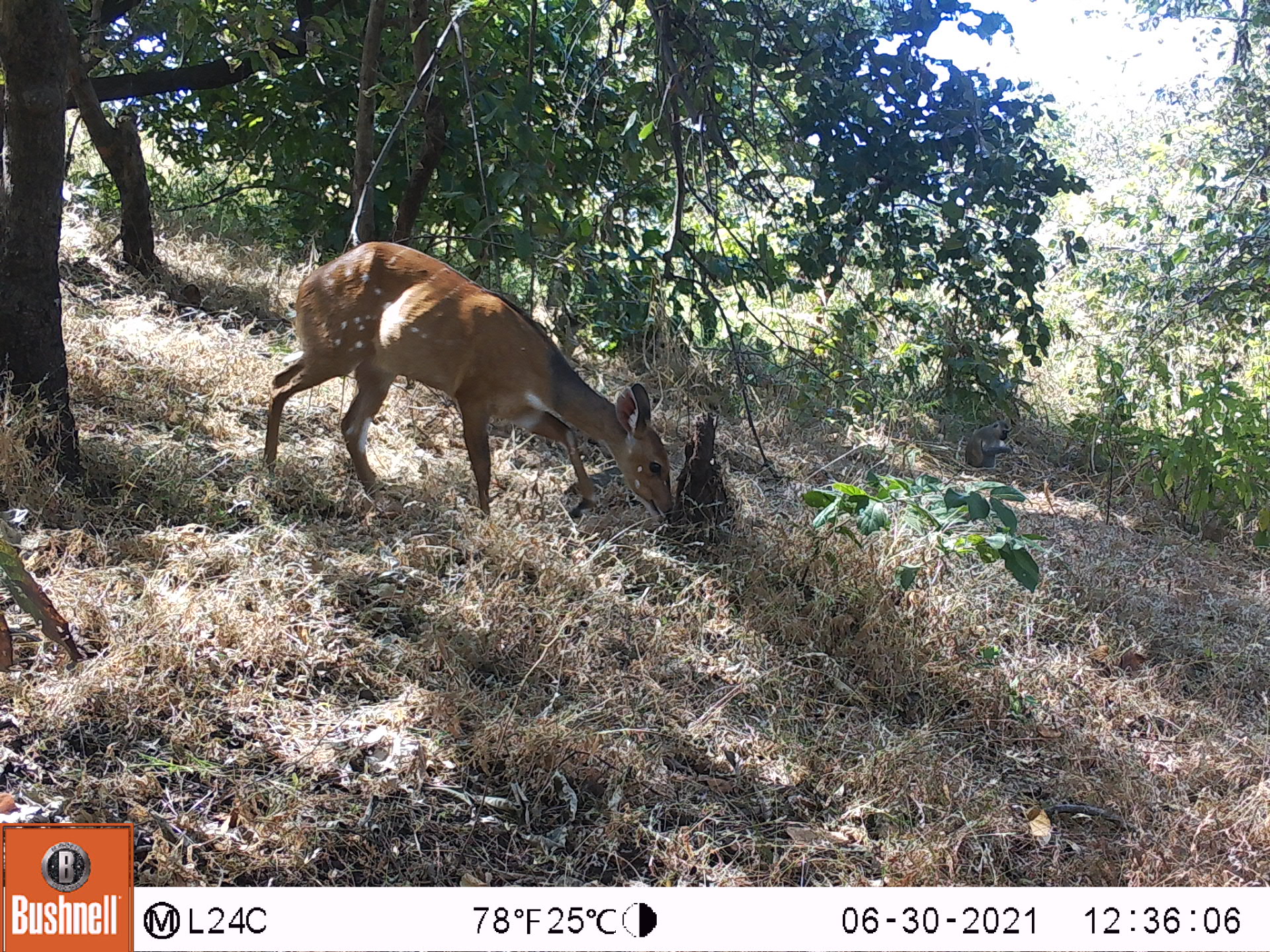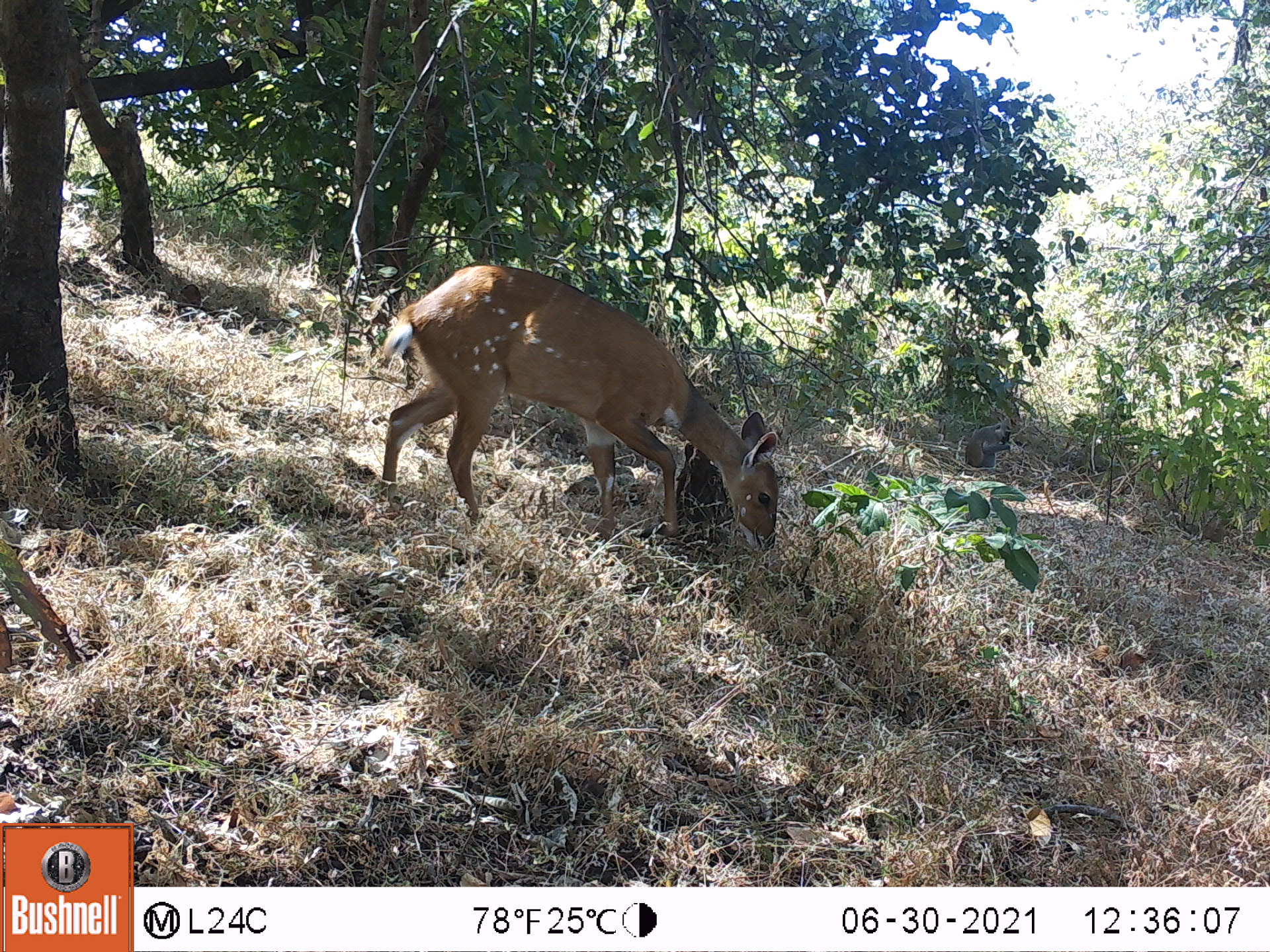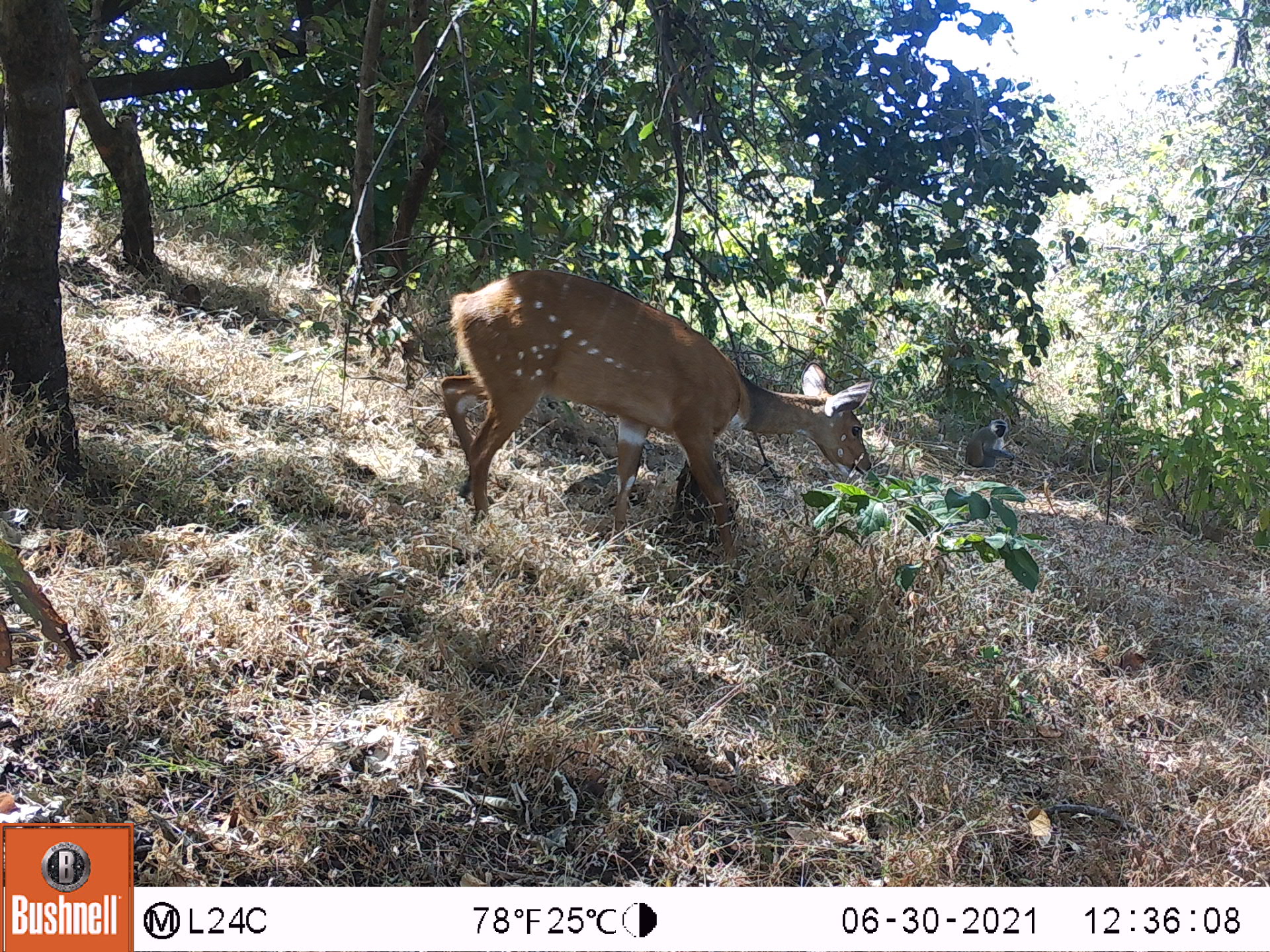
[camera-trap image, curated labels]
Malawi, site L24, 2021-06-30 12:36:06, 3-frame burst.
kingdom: Animalia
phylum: Chordata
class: Mammalia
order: Artiodactyla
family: Bovidae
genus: Tragelaphus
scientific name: Tragelaphus sylvaticus sylvaticus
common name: cape bushbuck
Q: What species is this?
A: Cape bushbuck (Tragelaphus sylvaticus sylvaticus).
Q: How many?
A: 1.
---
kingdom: Animalia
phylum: Chordata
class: Mammalia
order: Primates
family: Cercopithecidae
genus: Chlorocebus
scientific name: Chlorocebus pygerythrus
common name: vervet monkey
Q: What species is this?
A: Vervet monkey (Chlorocebus pygerythrus).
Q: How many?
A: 1.